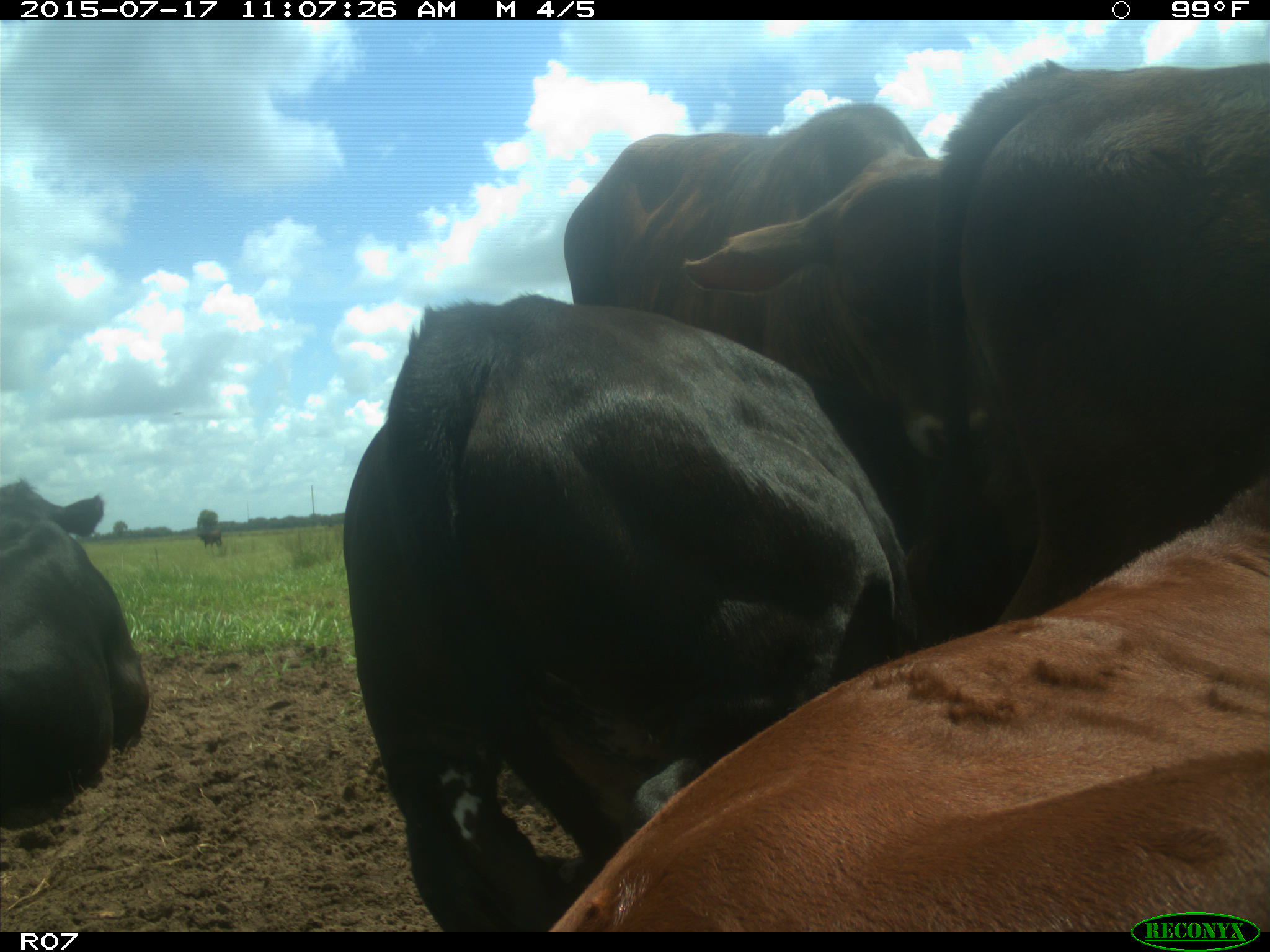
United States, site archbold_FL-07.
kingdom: Animalia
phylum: Chordata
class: Mammalia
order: Artiodactyla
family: Bovidae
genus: Bos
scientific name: Bos taurus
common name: domestic cow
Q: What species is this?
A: Bos taurus (domestic cow).